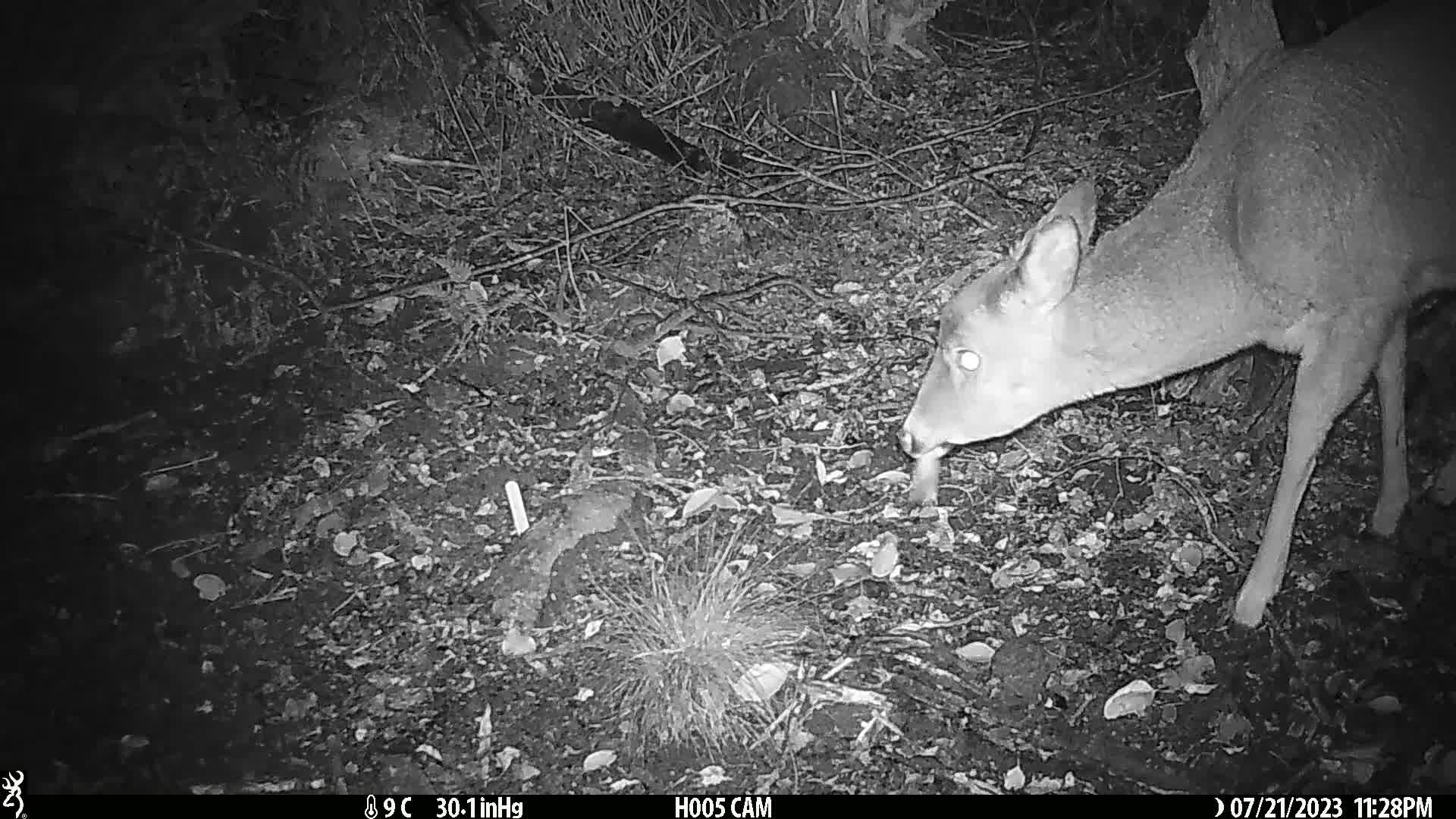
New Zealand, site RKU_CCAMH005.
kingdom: Animalia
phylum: Chordata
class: Mammalia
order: Artiodactyla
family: Cervidae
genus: Odocoileus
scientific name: Odocoileus virginianus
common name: white-tailed deer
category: white tailed deer